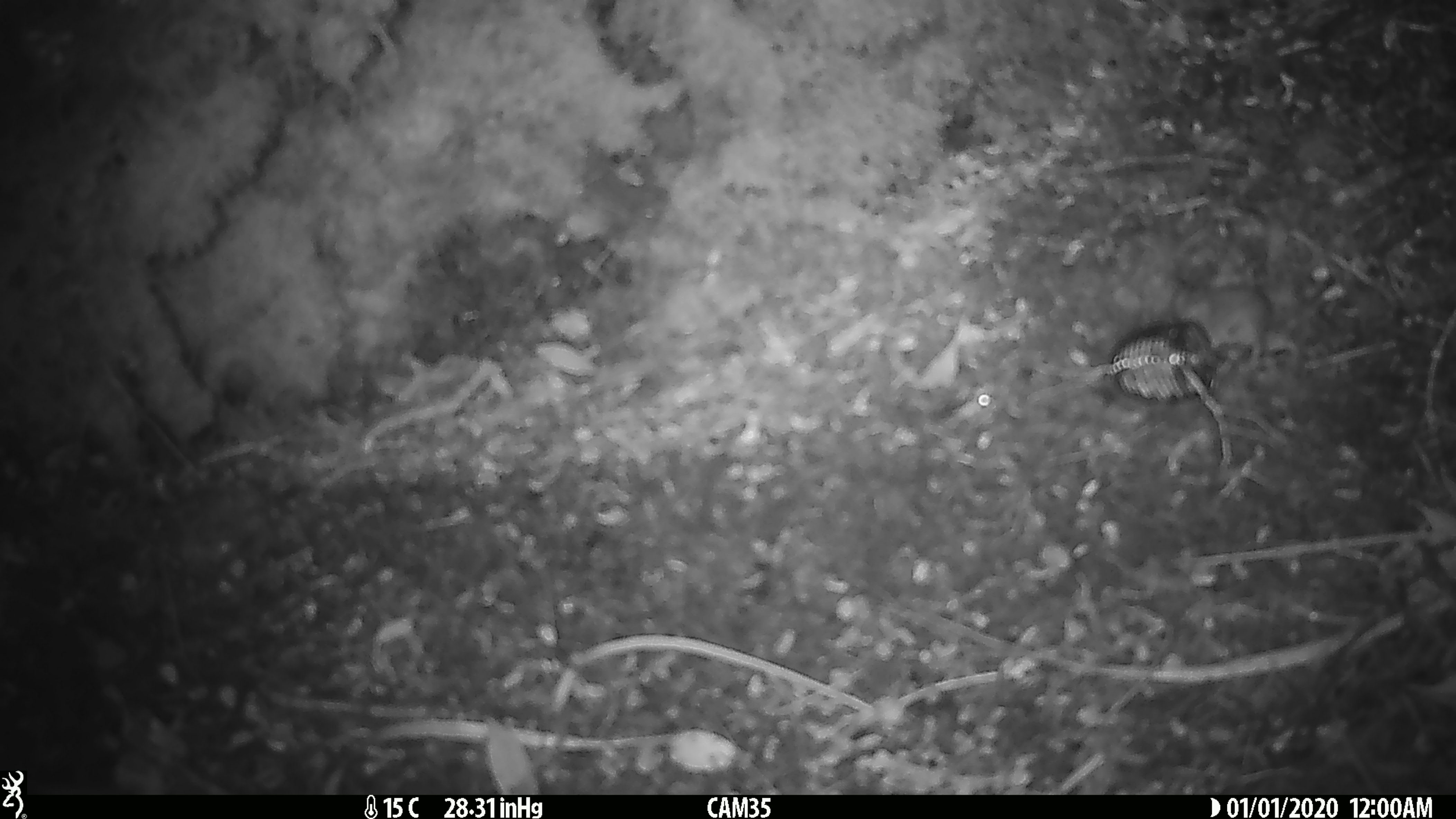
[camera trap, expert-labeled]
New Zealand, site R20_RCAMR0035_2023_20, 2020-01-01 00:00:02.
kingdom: Animalia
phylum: Chordata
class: Mammalia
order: Rodentia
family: Muridae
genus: Mus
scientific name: Mus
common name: mouse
Mouse (Mus).